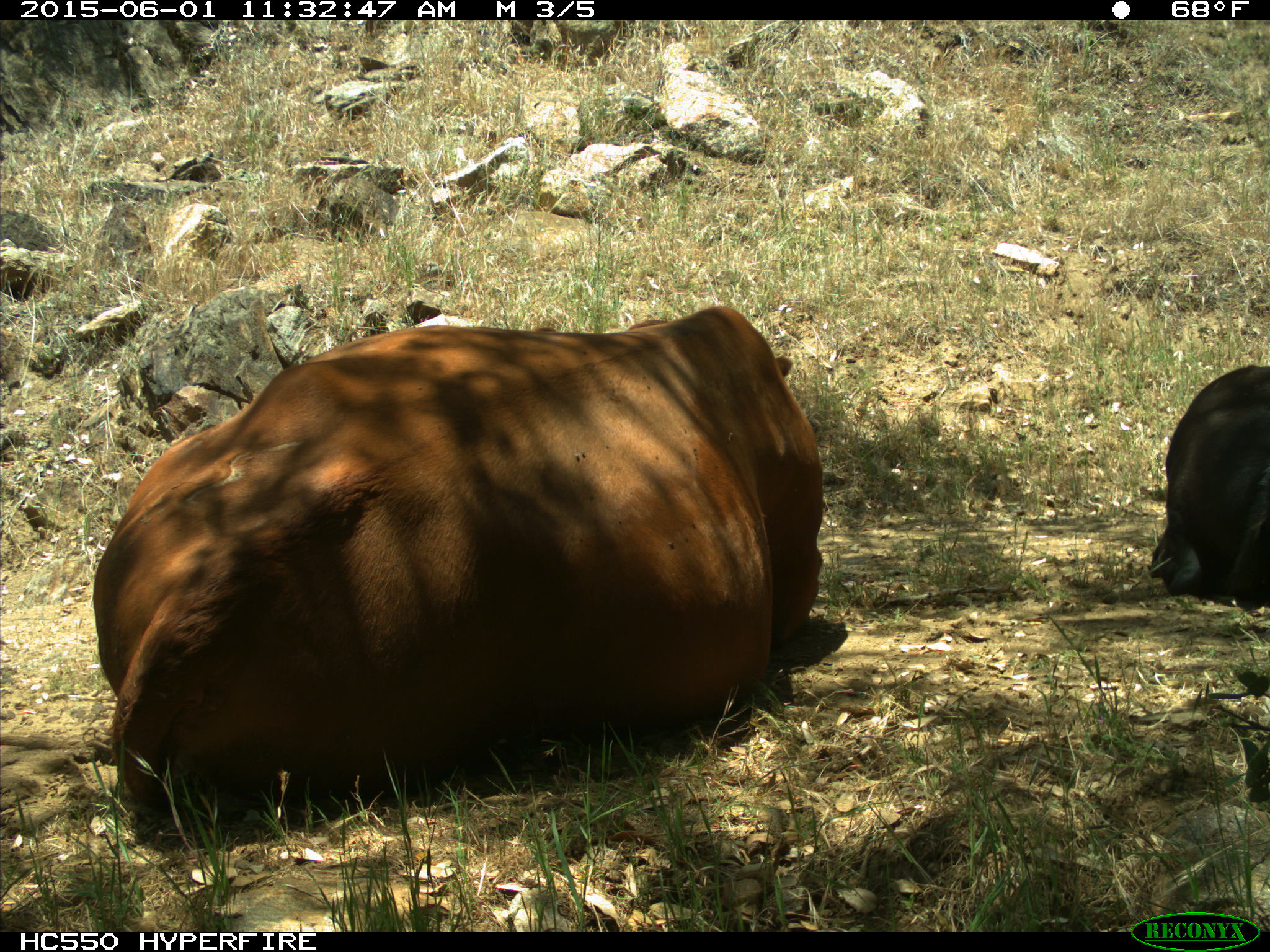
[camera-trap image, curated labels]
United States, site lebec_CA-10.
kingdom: Animalia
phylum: Chordata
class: Mammalia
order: Artiodactyla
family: Bovidae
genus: Bos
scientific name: Bos taurus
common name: domestic cow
Bos taurus (domestic cow).